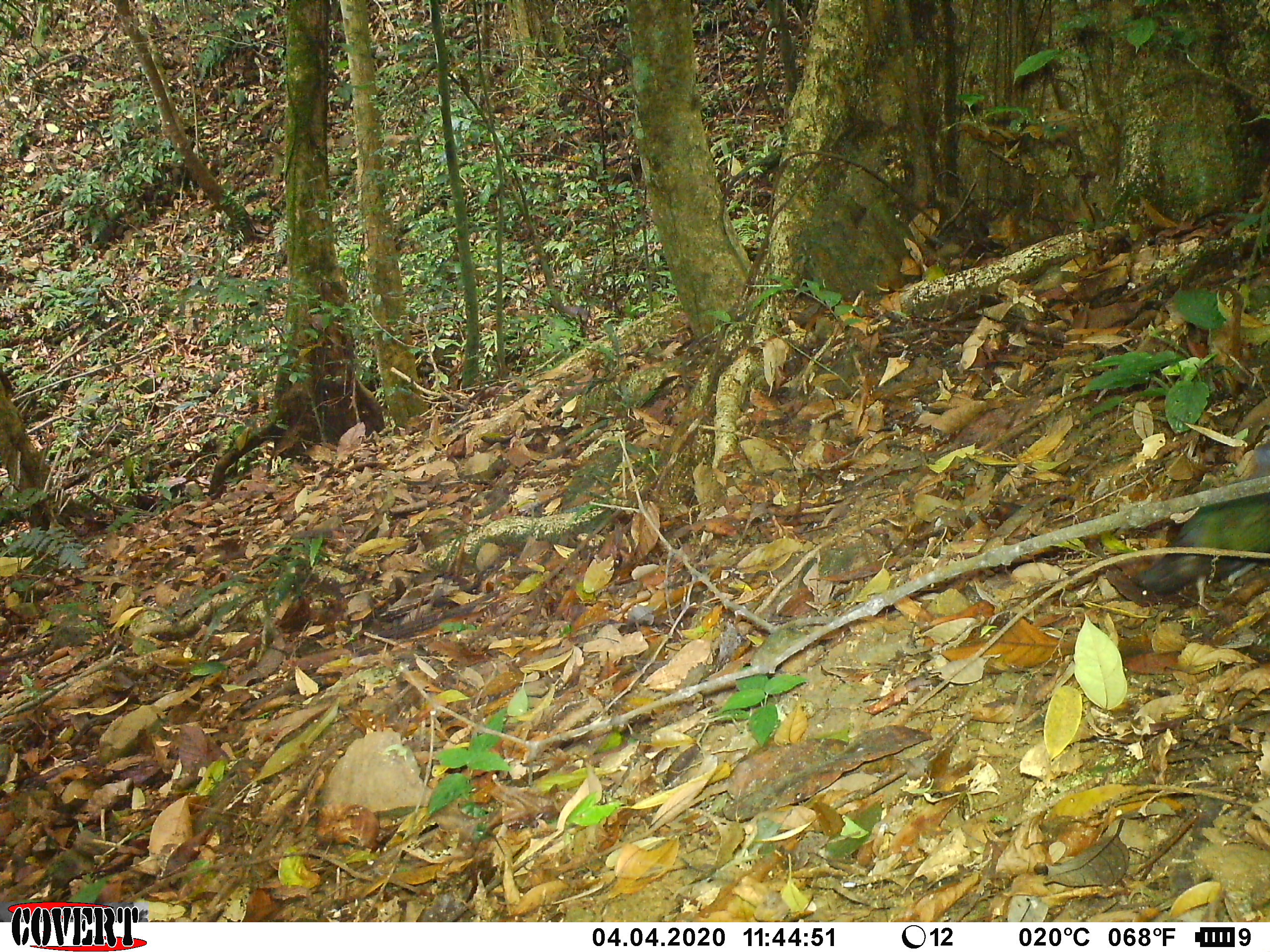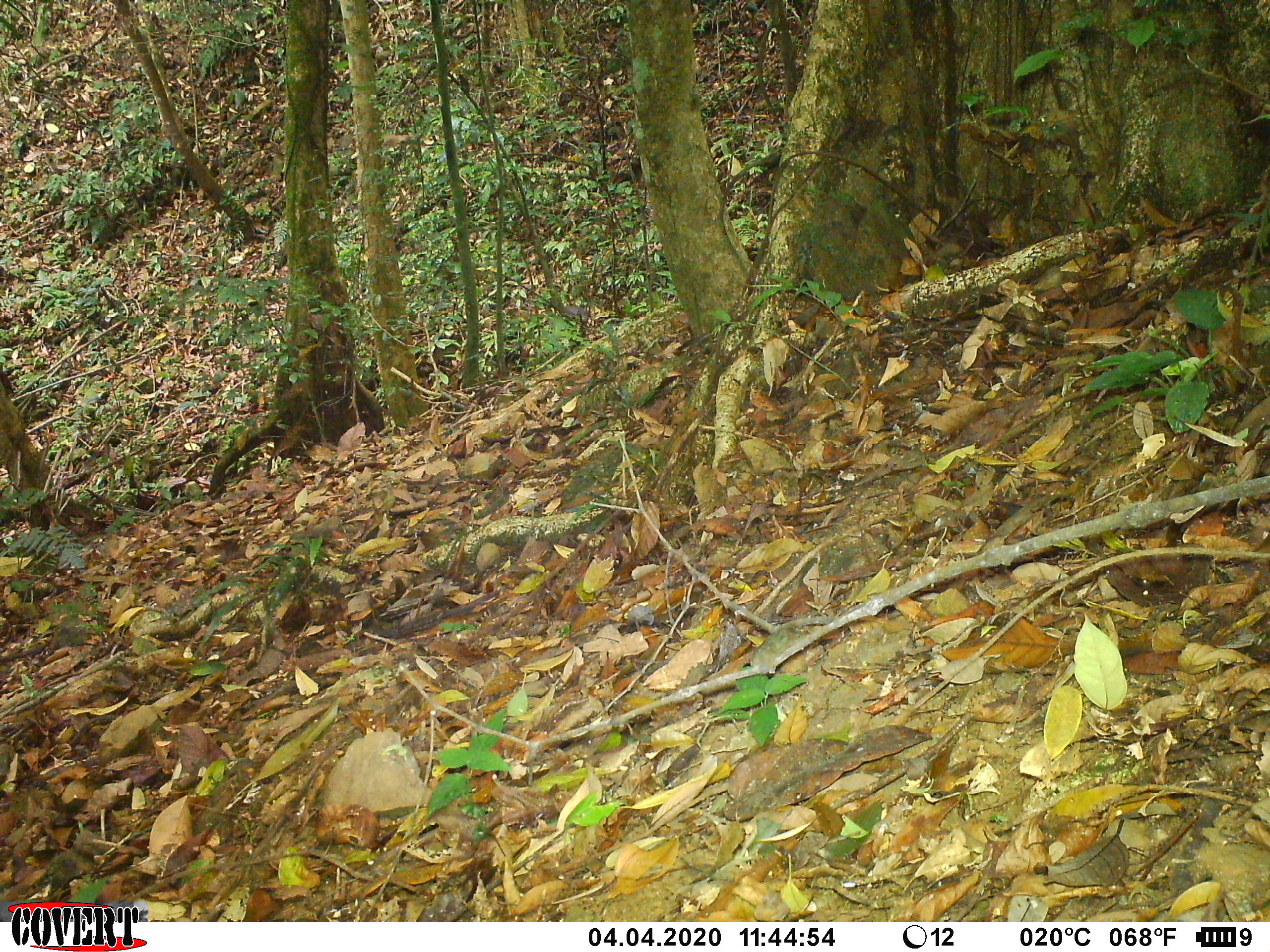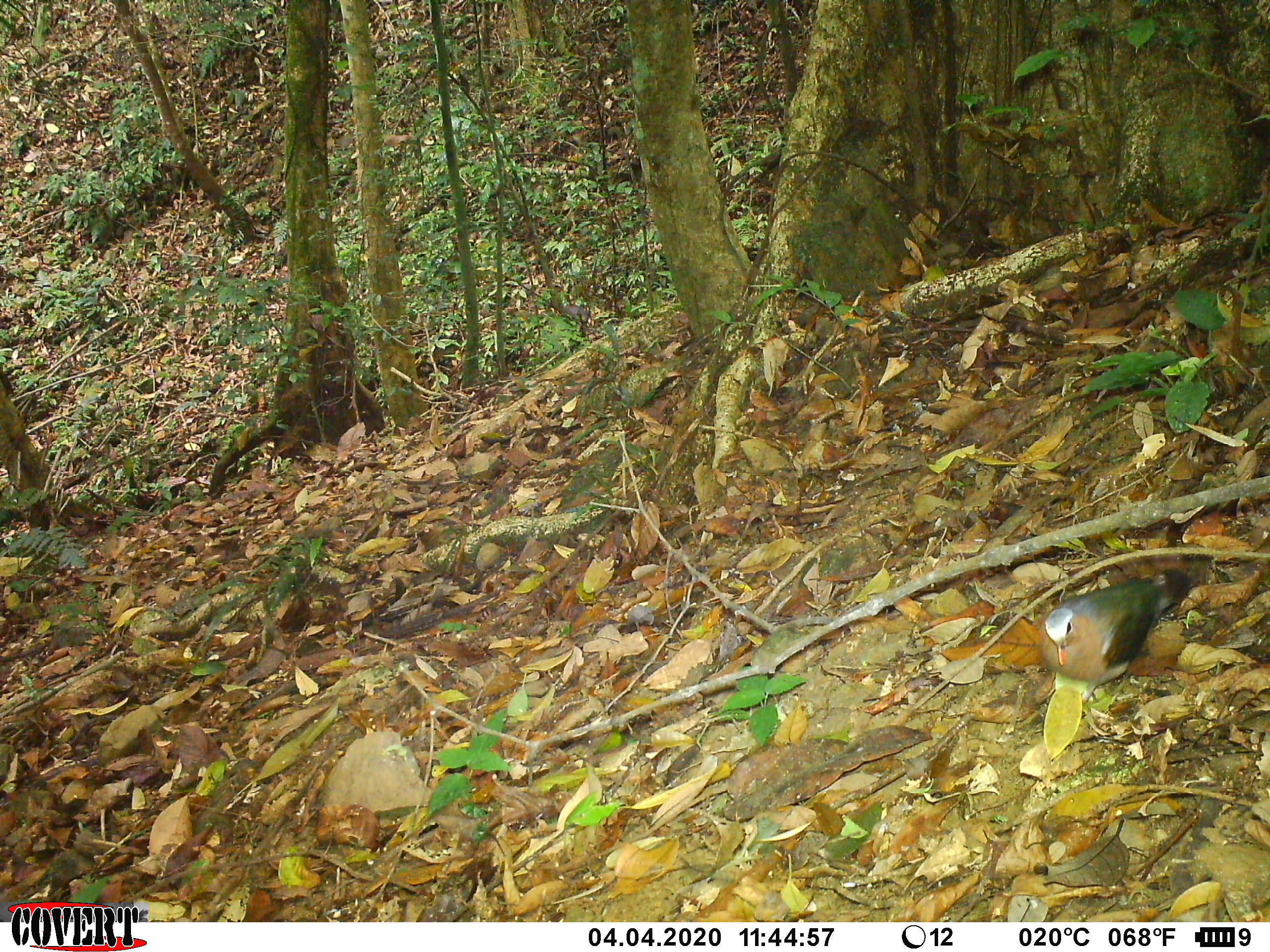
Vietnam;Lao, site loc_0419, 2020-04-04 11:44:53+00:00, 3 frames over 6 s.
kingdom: Animalia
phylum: Chordata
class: Aves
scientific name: Aves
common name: bird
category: unidentified bird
Unidentified bird (bird) (Aves). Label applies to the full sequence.